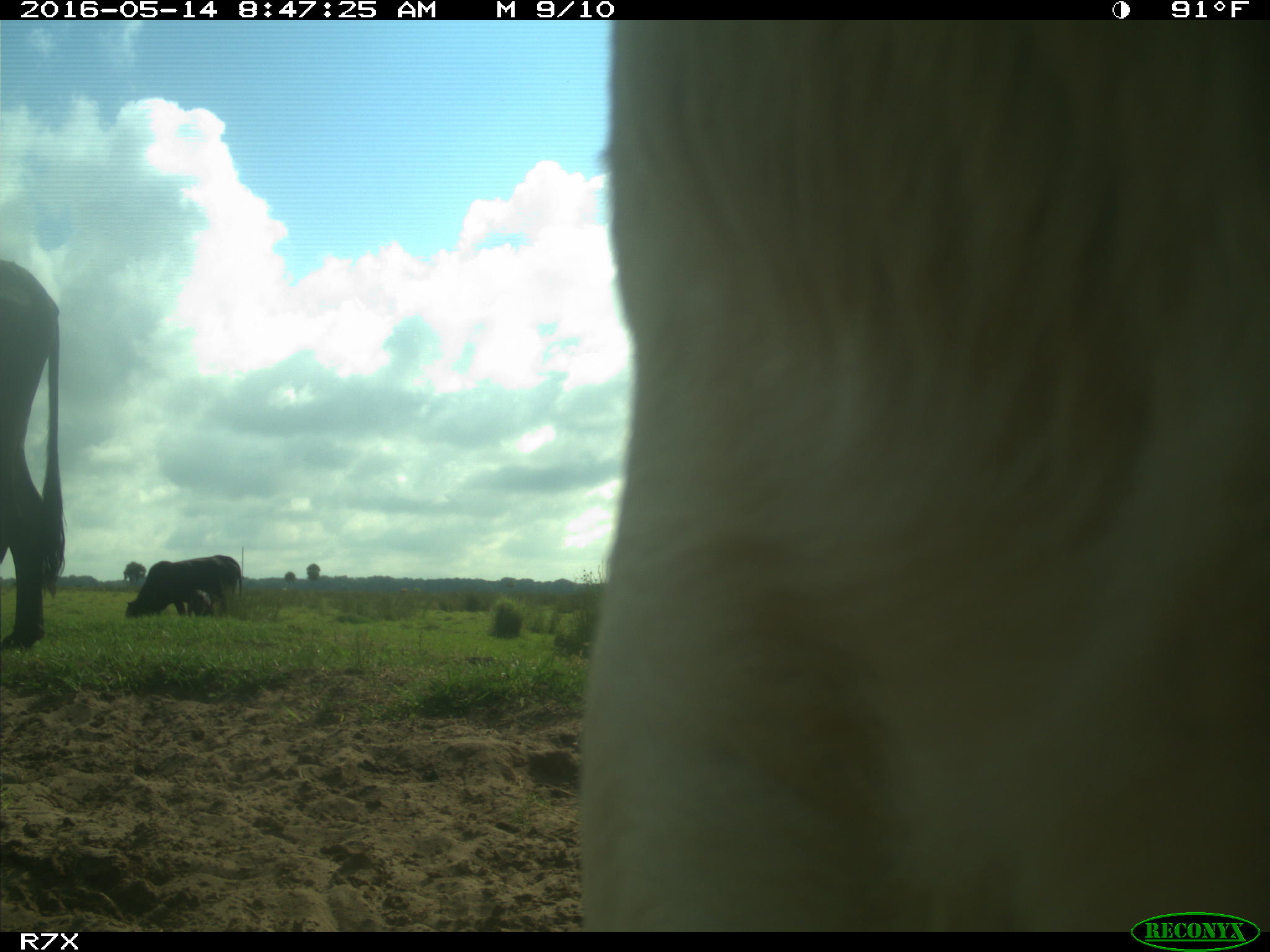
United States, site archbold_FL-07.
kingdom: Animalia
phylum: Chordata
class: Mammalia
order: Artiodactyla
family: Bovidae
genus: Bos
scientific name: Bos taurus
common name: domestic cow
Bos taurus (domestic cow).